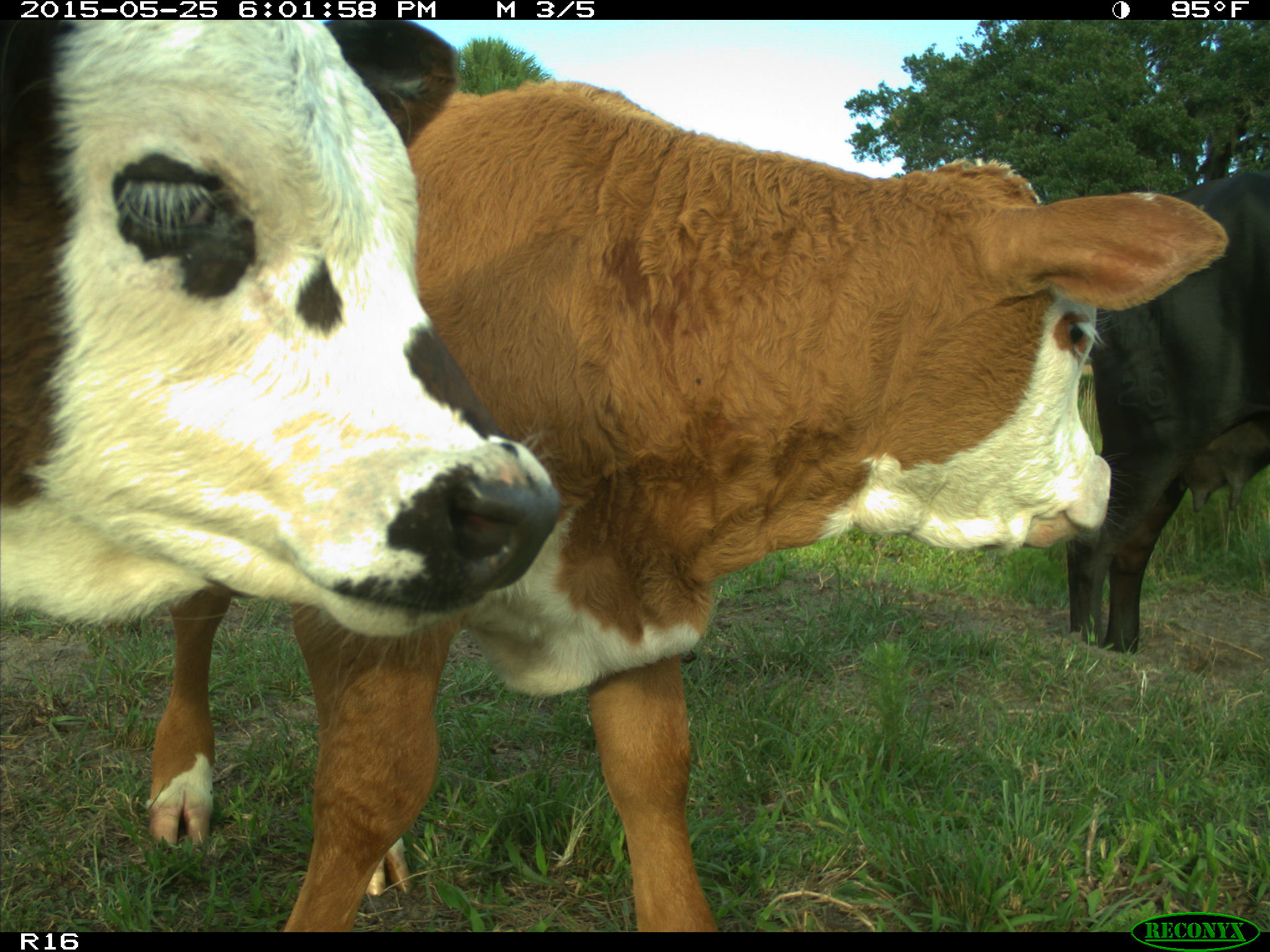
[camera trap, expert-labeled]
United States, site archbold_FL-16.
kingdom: Animalia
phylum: Chordata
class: Mammalia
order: Artiodactyla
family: Bovidae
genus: Bos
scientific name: Bos taurus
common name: domestic cow